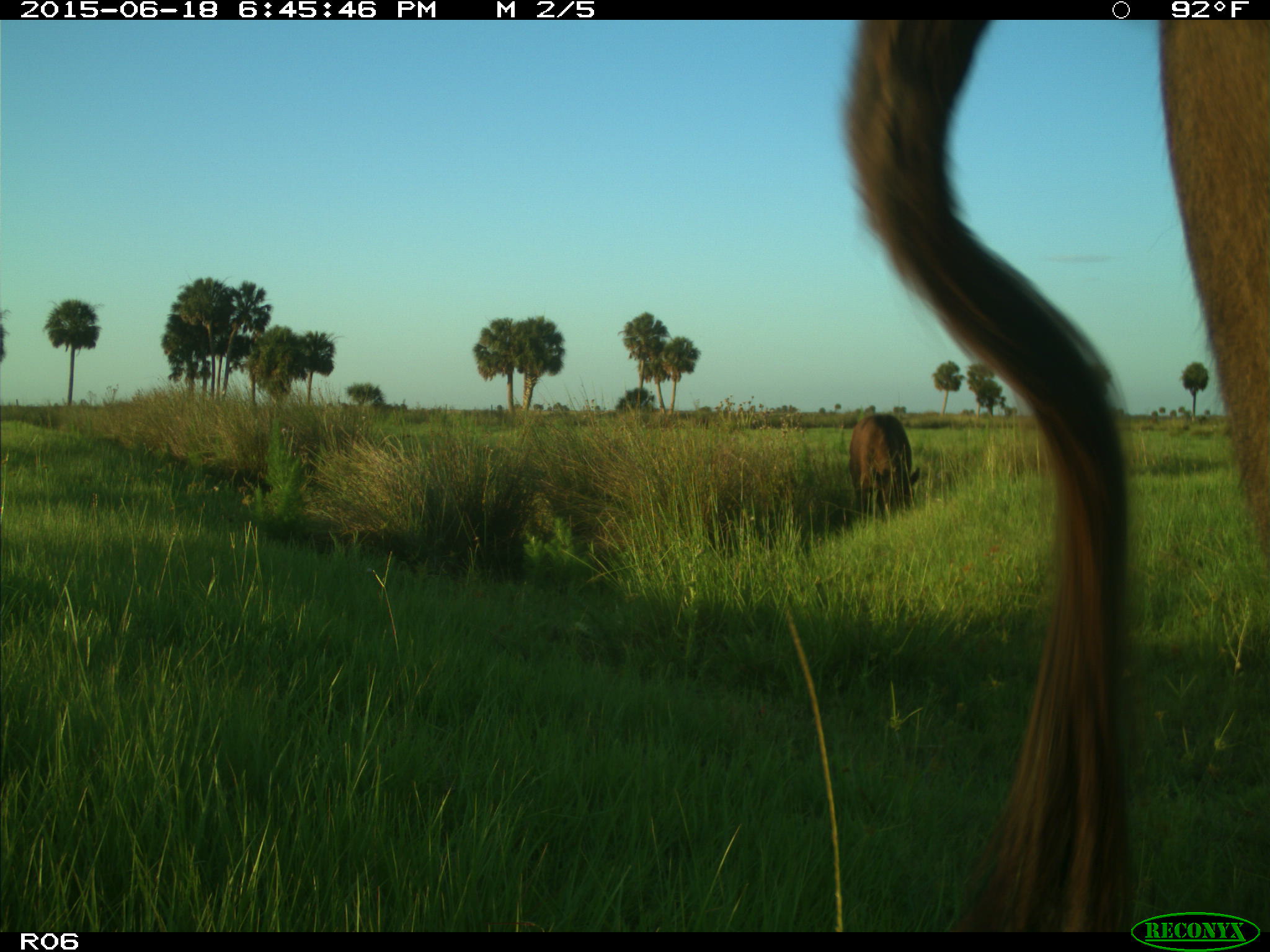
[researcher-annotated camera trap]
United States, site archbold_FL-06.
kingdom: Animalia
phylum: Chordata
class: Mammalia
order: Artiodactyla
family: Bovidae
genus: Bos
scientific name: Bos taurus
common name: domestic cow